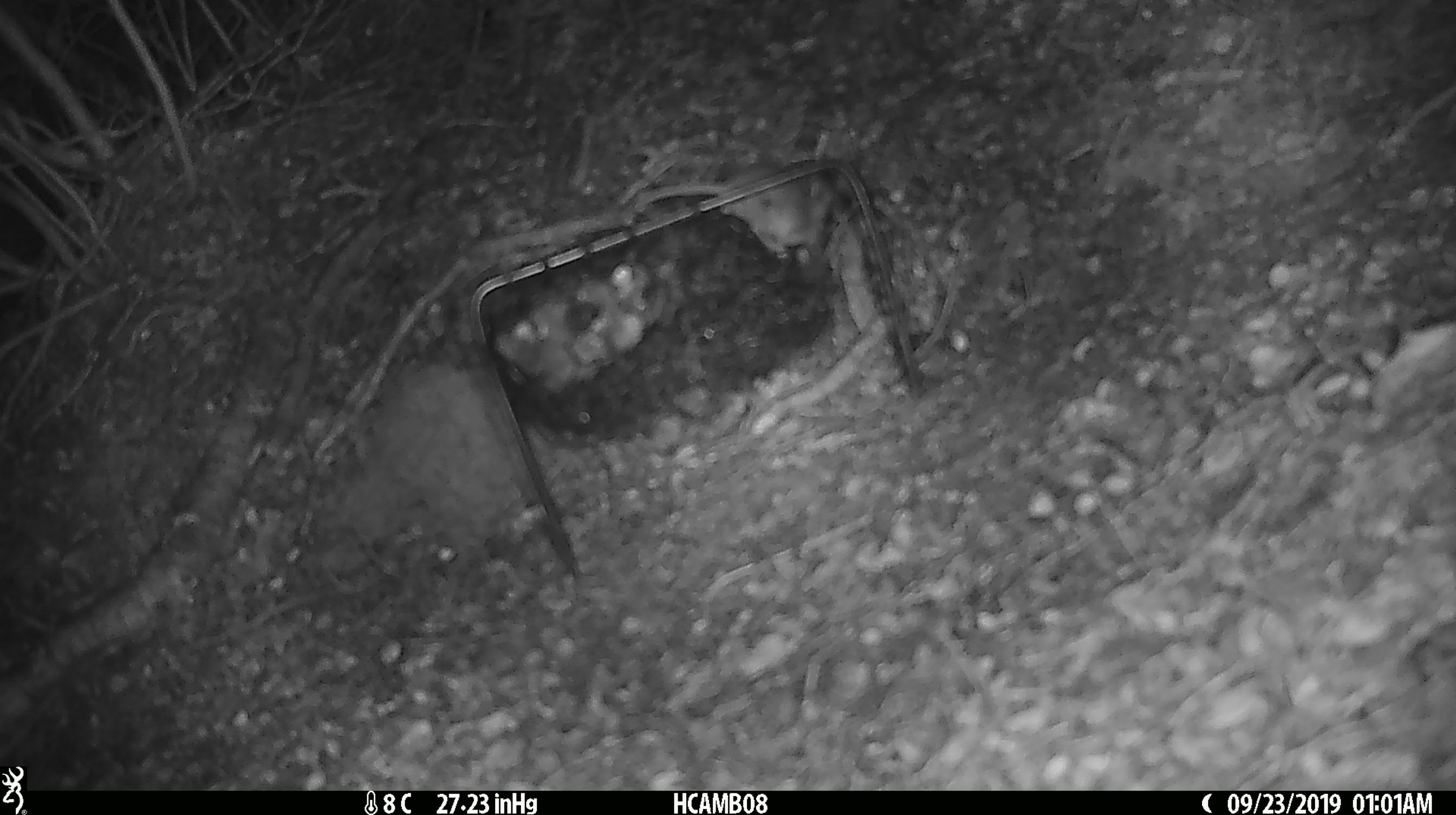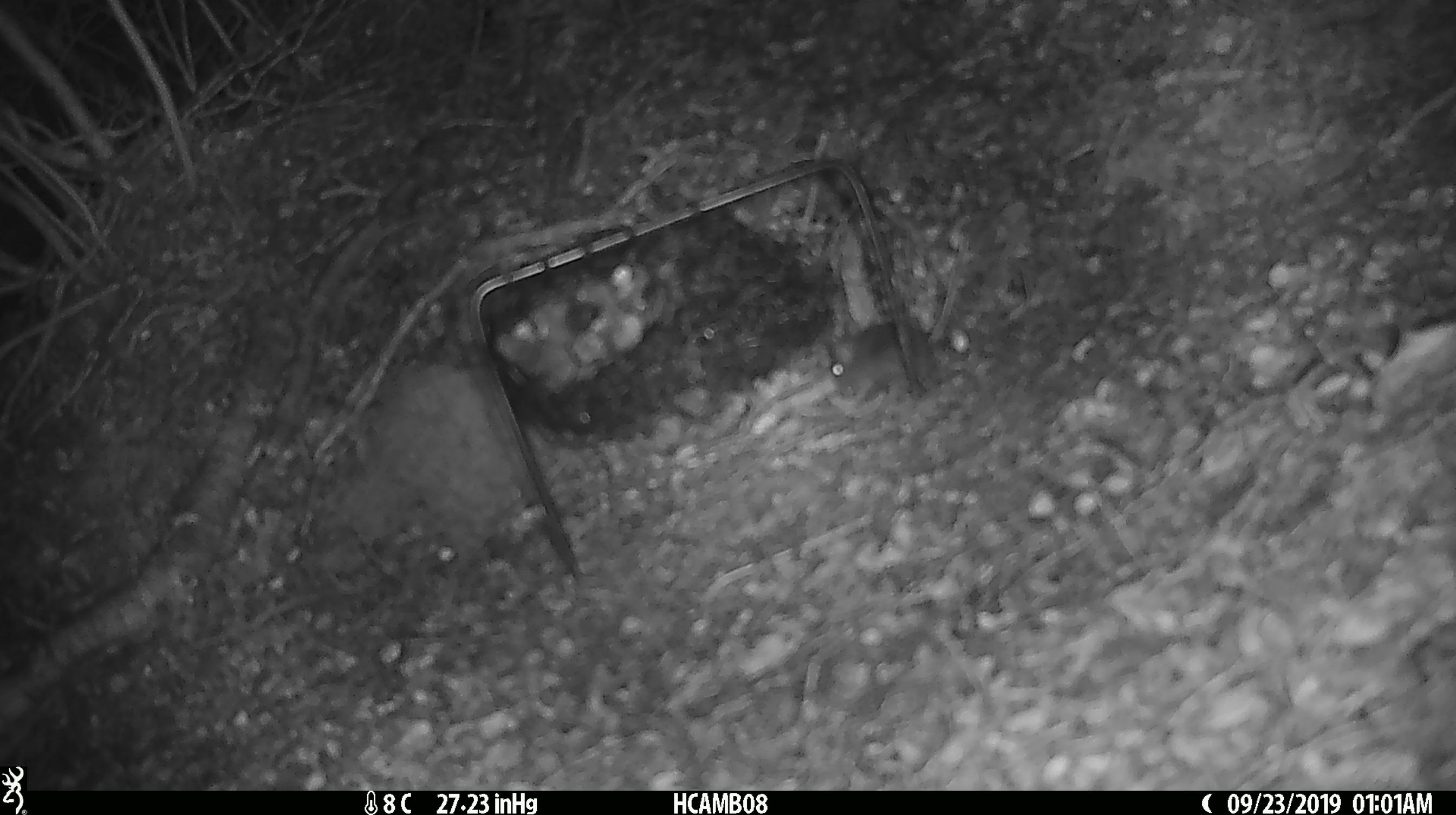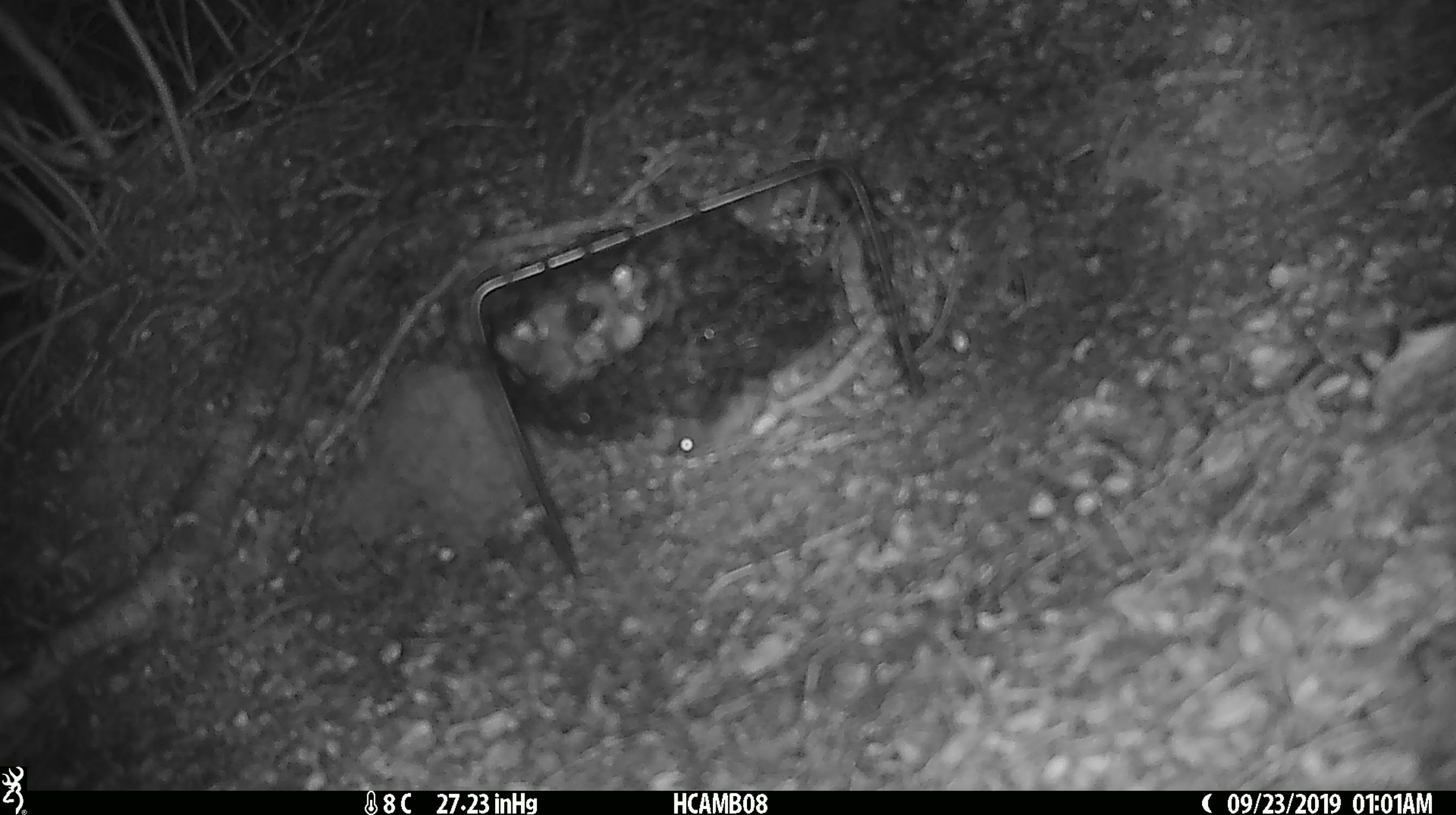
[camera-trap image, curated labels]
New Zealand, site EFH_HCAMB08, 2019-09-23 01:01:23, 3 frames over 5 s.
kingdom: Animalia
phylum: Chordata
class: Mammalia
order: Rodentia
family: Muridae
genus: Mus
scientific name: Mus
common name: mouse